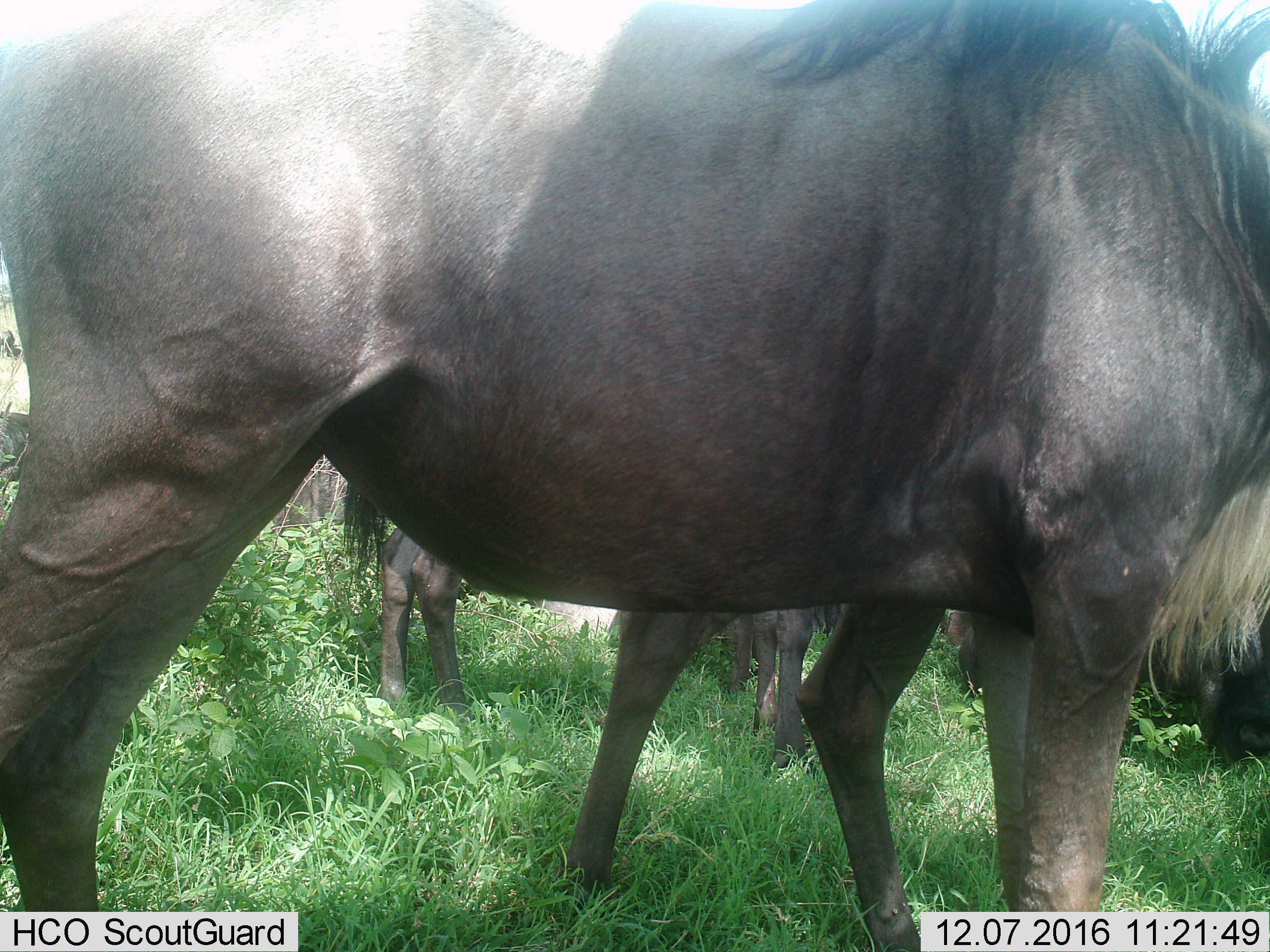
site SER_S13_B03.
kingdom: Animalia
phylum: Chordata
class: Mammalia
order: Artiodactyla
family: Bovidae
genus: Connochaetes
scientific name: Connochaetes taurinus taurinus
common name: blue wildebeest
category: wildebeestblue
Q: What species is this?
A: Wildebeestblue (blue wildebeest) (Connochaetes taurinus taurinus).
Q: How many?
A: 4.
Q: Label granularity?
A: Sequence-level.